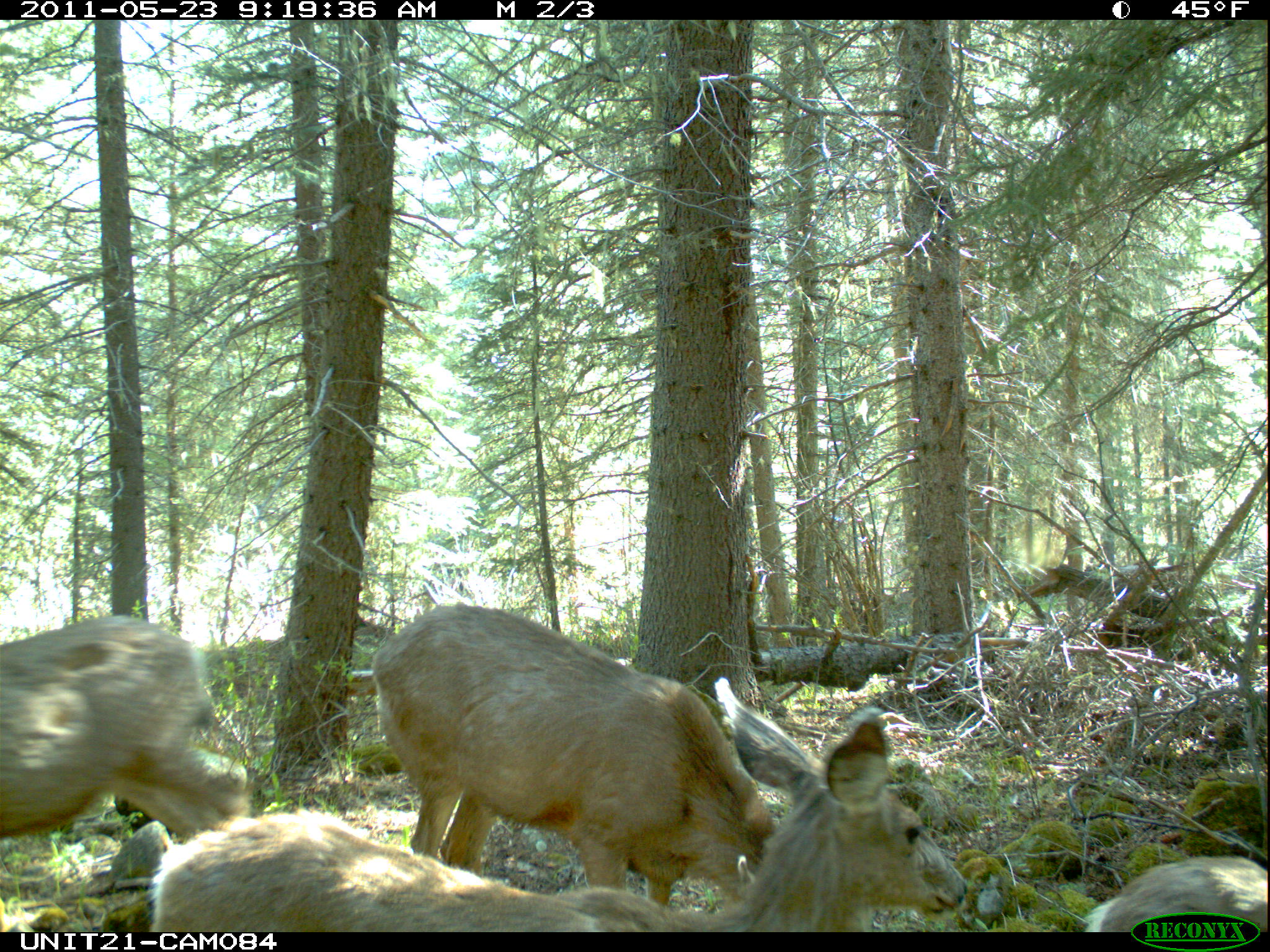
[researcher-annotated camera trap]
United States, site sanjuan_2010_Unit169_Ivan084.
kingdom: Animalia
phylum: Chordata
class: Mammalia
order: Artiodactyla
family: Cervidae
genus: Odocoileus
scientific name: Odocoileus hemionus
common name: mule deer